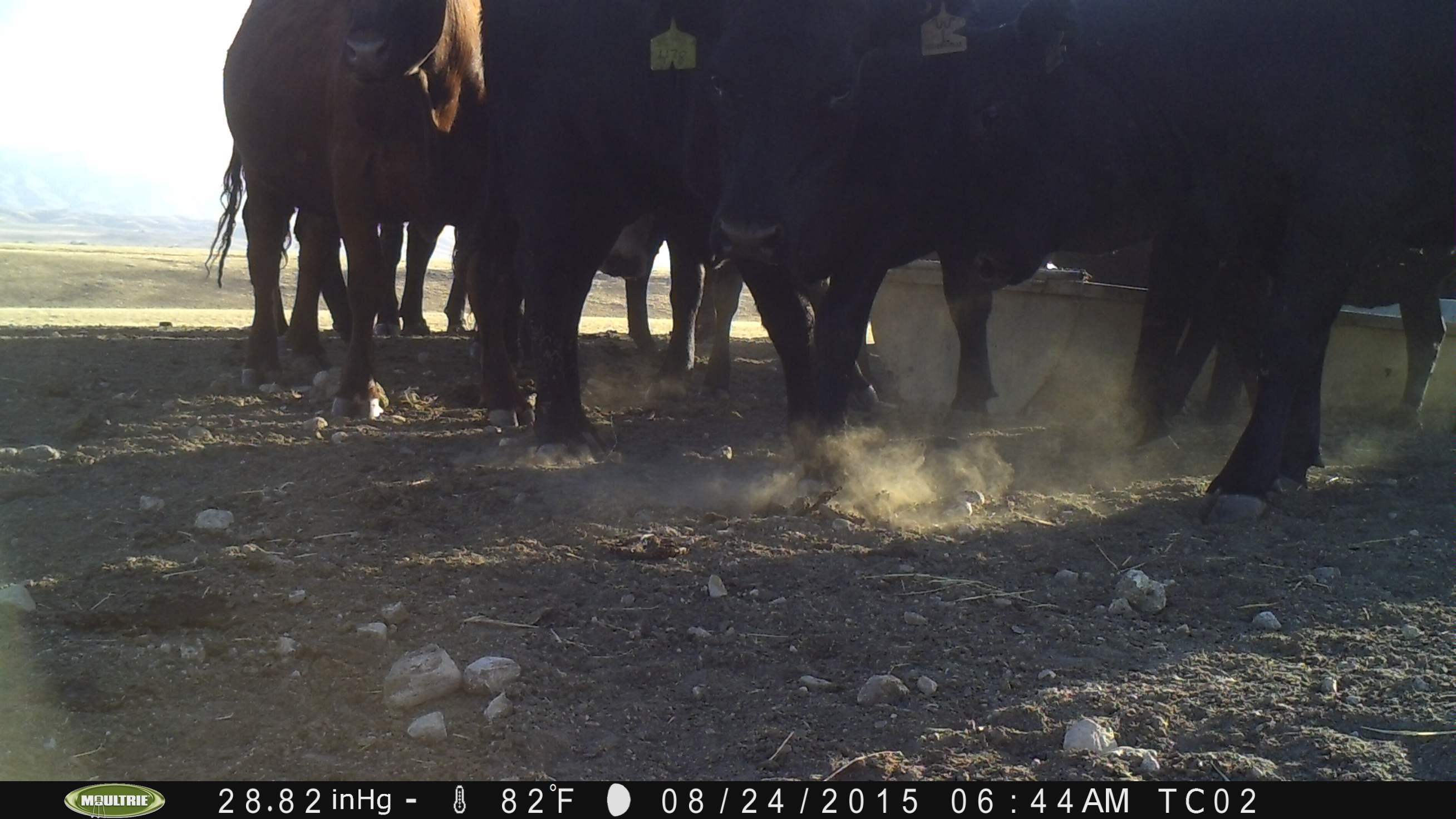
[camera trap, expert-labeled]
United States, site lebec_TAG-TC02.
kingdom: Animalia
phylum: Chordata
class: Mammalia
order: Artiodactyla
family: Bovidae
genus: Bos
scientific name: Bos taurus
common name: domestic cow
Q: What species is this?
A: Bos taurus (domestic cow).